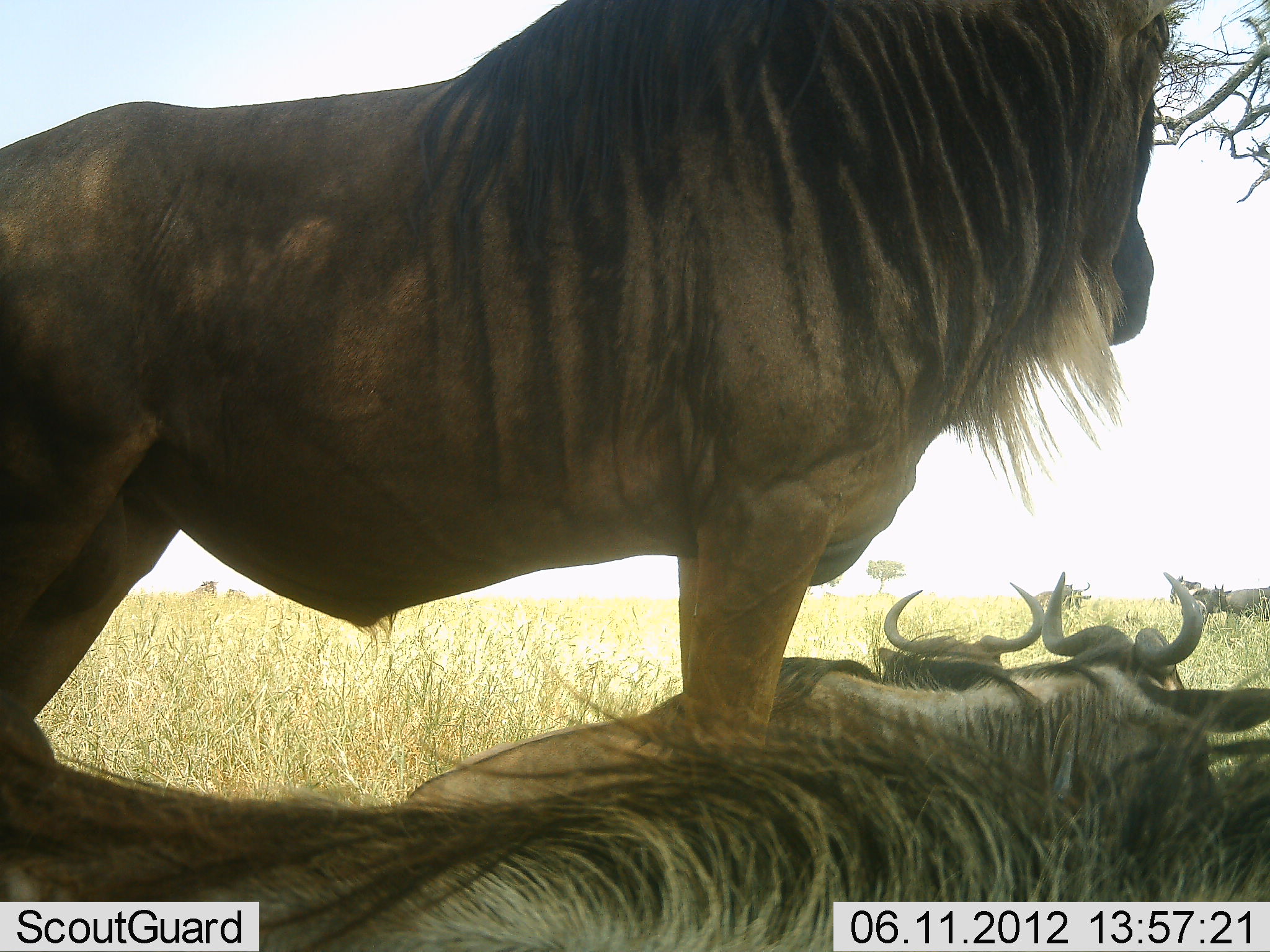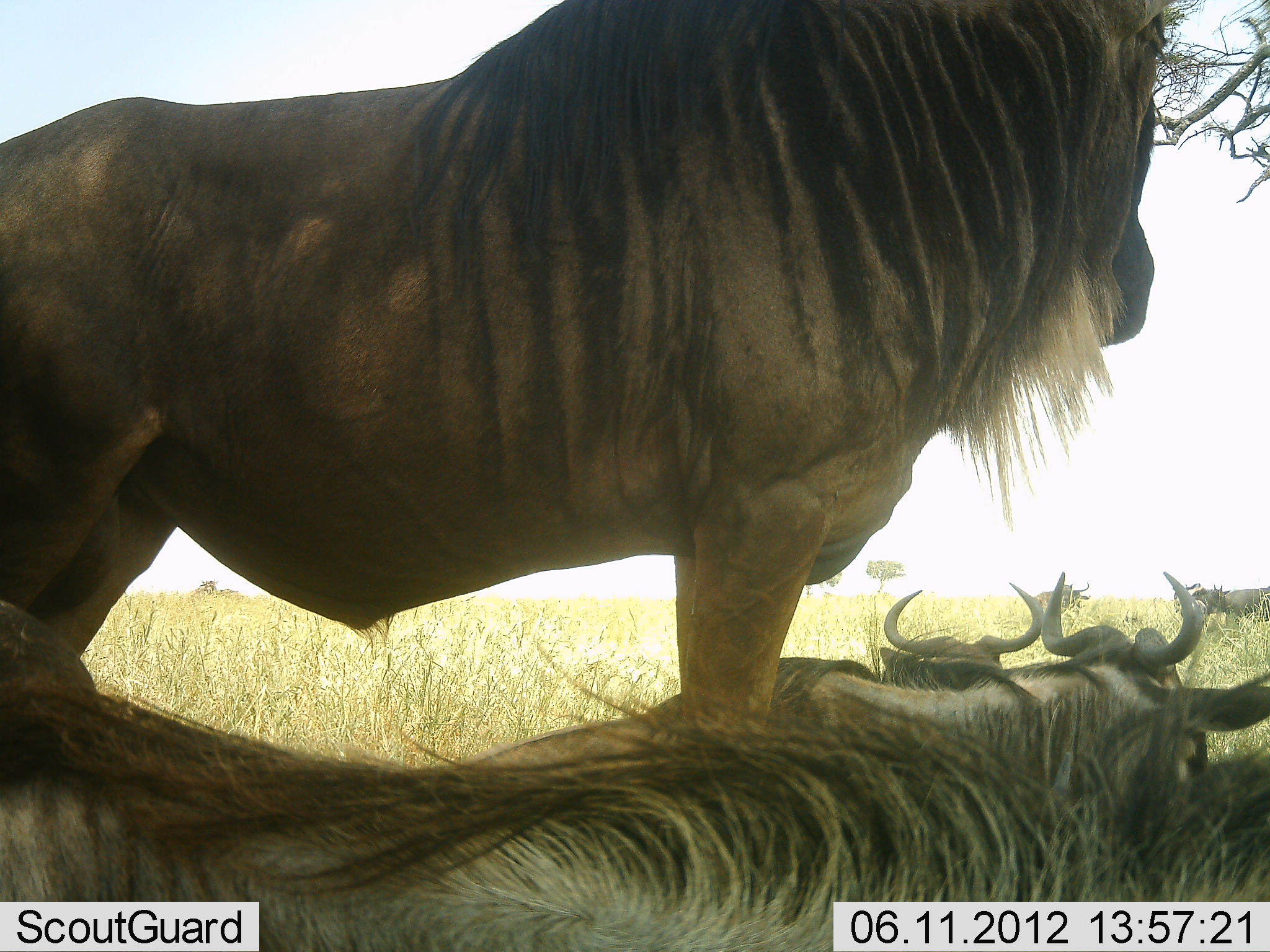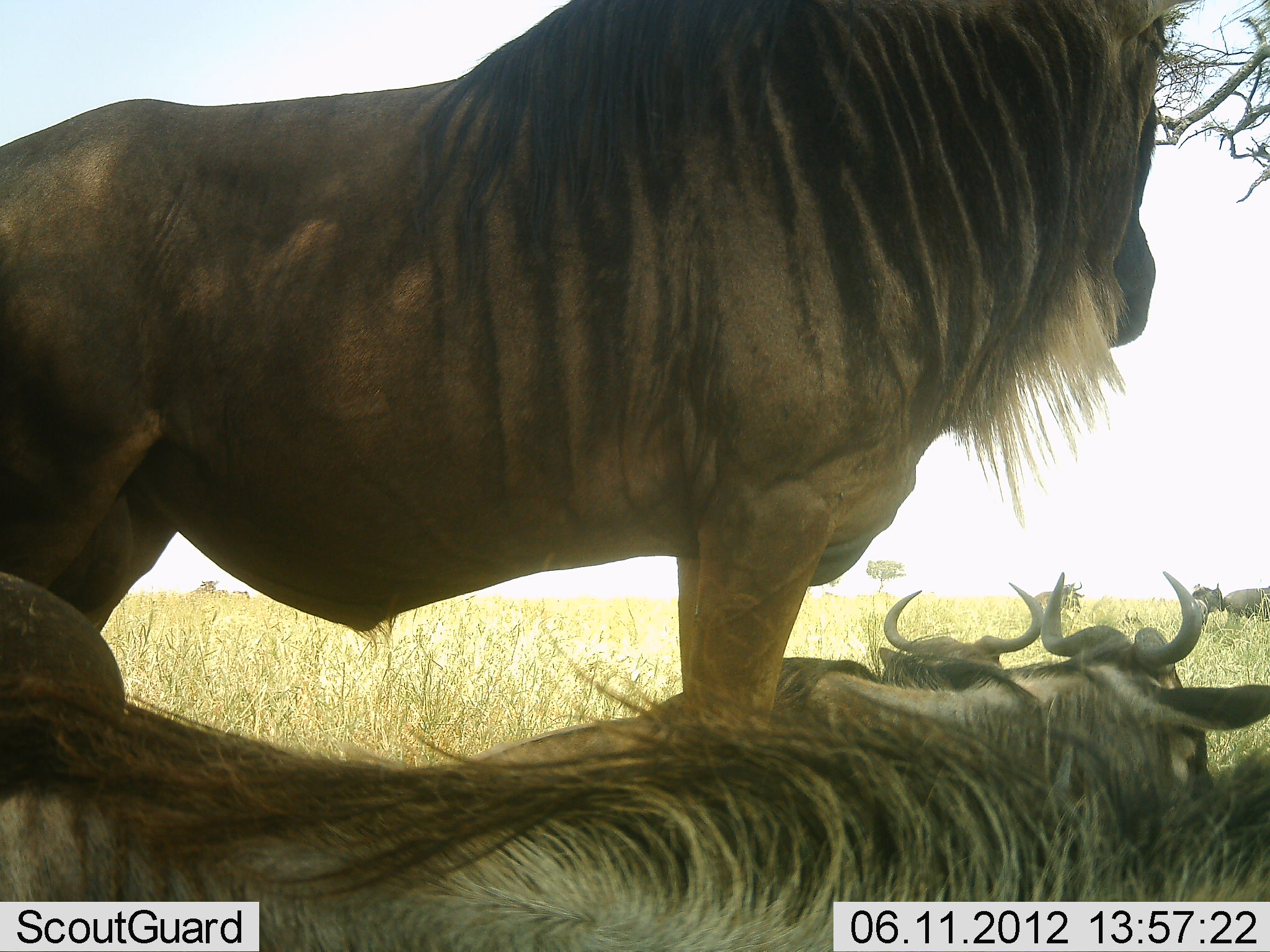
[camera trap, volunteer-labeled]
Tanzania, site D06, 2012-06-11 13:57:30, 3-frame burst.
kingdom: Animalia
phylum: Chordata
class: Mammalia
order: Artiodactyla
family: Bovidae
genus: Connochaetes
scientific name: Connochaetes taurinus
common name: blue wildebeest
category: wildebeest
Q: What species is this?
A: Wildebeest (blue wildebeest) (Connochaetes taurinus).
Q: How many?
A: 5.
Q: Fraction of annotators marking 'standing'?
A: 100%.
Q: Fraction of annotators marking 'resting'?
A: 100%.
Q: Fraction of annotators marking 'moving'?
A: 0%.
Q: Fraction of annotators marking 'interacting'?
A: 0%.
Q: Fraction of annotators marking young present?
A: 0%.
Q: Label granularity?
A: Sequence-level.